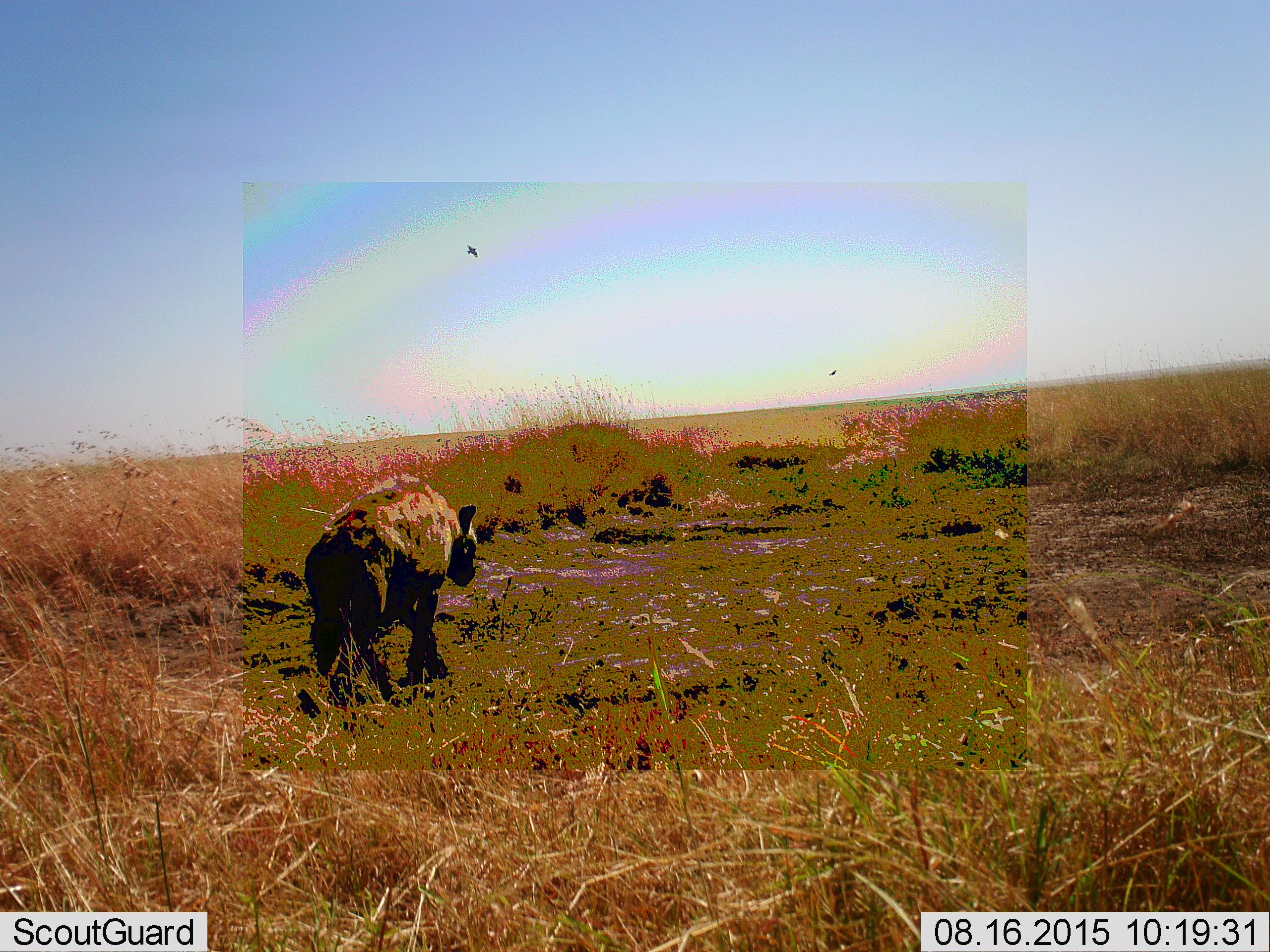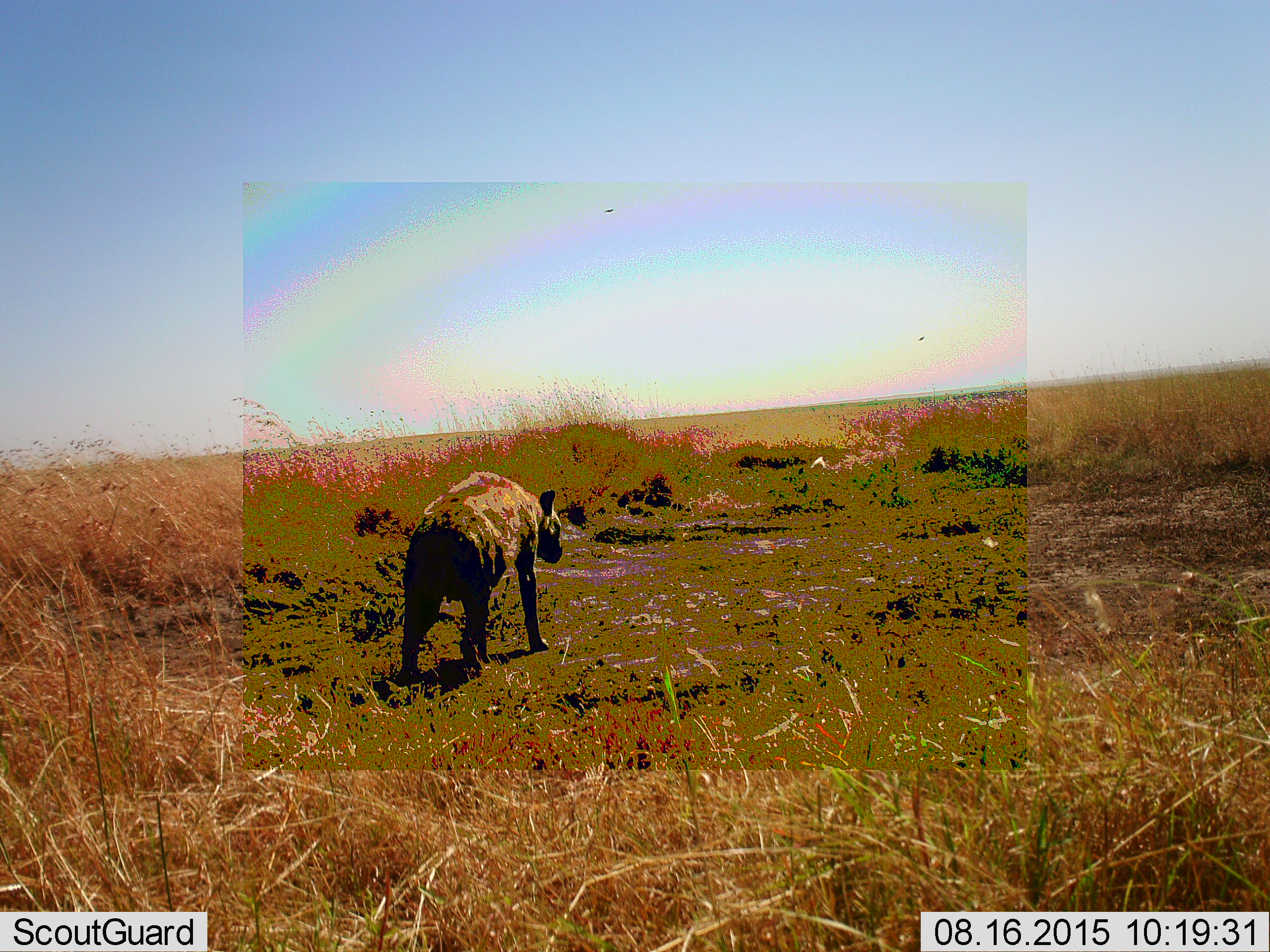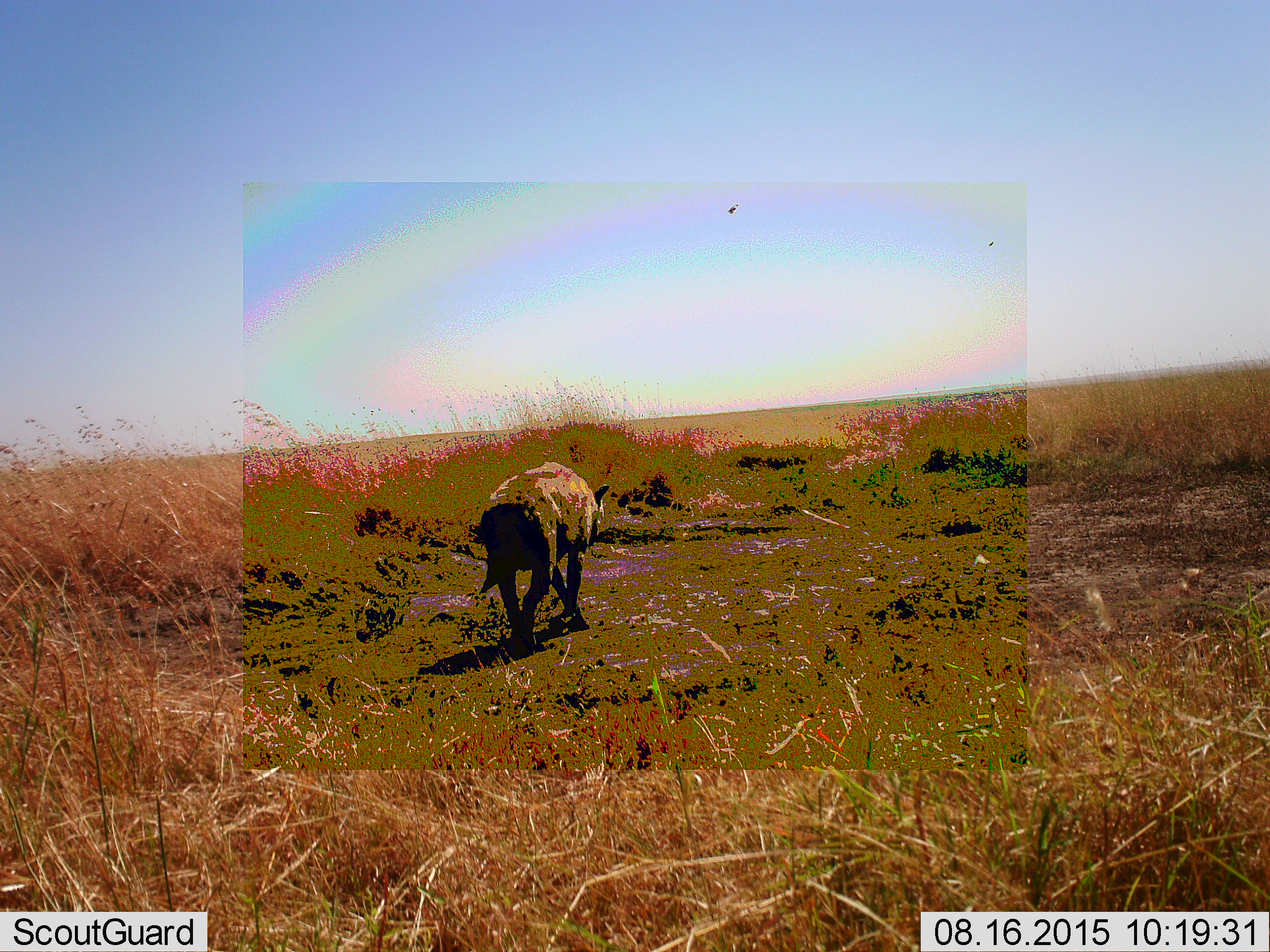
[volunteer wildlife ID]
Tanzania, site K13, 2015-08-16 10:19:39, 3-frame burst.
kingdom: Animalia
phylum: Chordata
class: Mammalia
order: Carnivora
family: Hyaenidae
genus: Crocuta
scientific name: Crocuta crocuta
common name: spotted hyena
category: hyenaspotted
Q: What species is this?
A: Hyenaspotted (spotted hyena) (Crocuta crocuta).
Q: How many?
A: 1.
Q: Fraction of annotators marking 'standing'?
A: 0%.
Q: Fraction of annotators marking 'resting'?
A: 0%.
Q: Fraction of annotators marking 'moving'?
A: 100%.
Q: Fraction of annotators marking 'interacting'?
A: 0%.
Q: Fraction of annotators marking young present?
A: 0%.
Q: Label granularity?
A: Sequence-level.